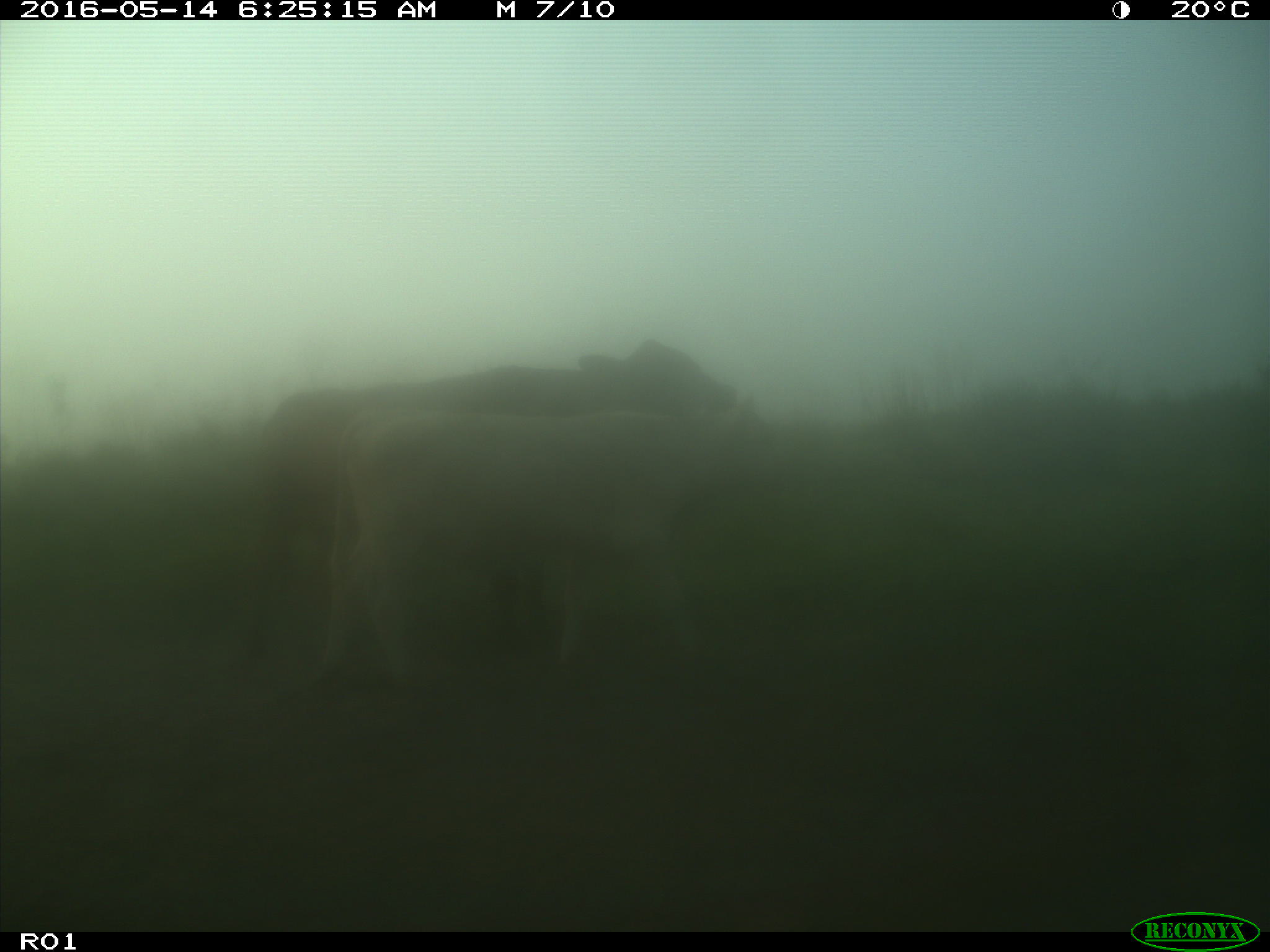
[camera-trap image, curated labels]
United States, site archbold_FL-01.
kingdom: Animalia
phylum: Chordata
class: Mammalia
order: Artiodactyla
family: Bovidae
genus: Bos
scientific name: Bos taurus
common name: domestic cow